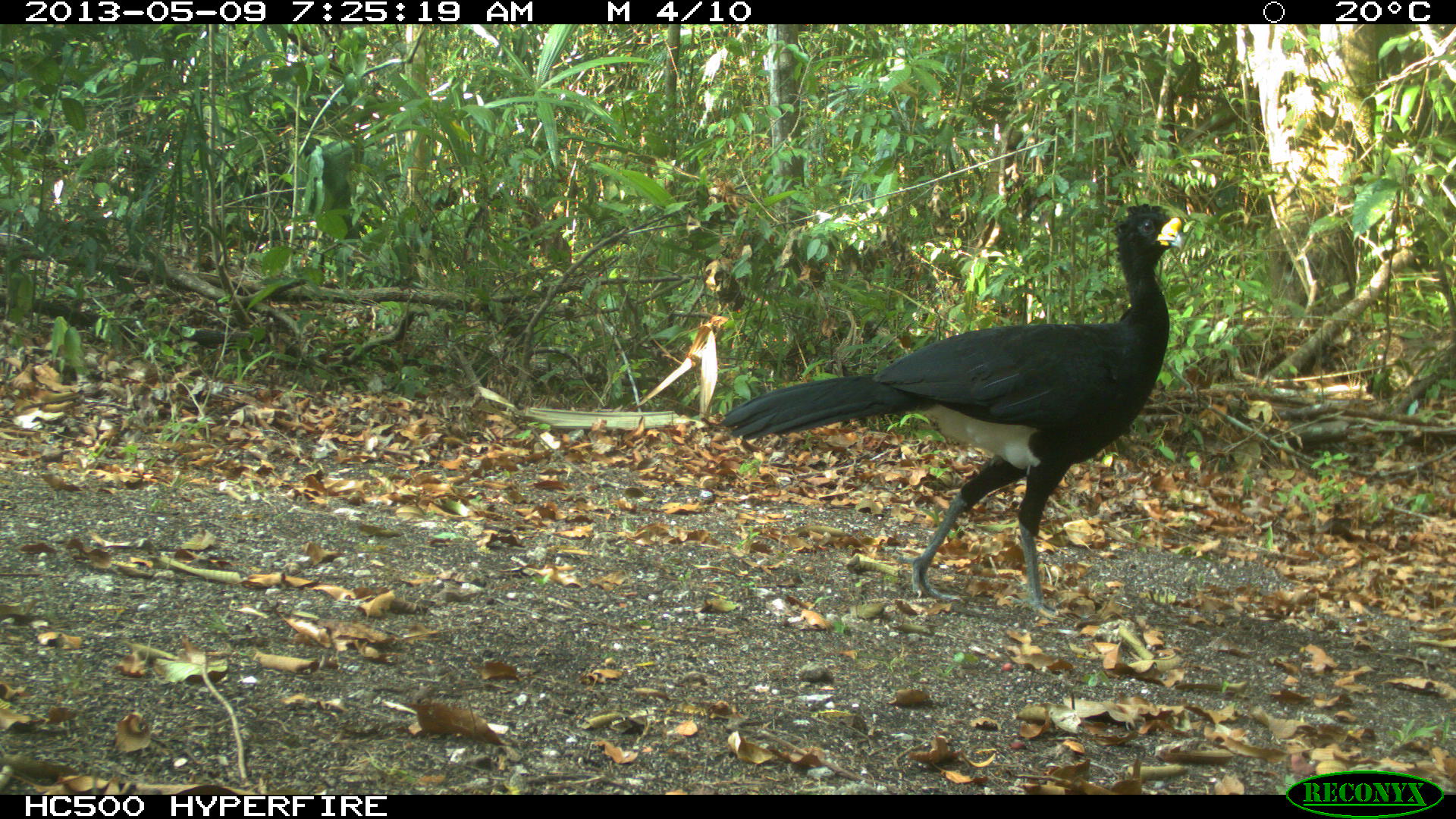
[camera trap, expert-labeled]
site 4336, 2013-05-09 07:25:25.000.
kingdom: Animalia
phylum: Chordata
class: Aves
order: Galliformes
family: Cracidae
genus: Crax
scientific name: Crax rubra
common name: great curassow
Crax rubra (great curassow), count 1.